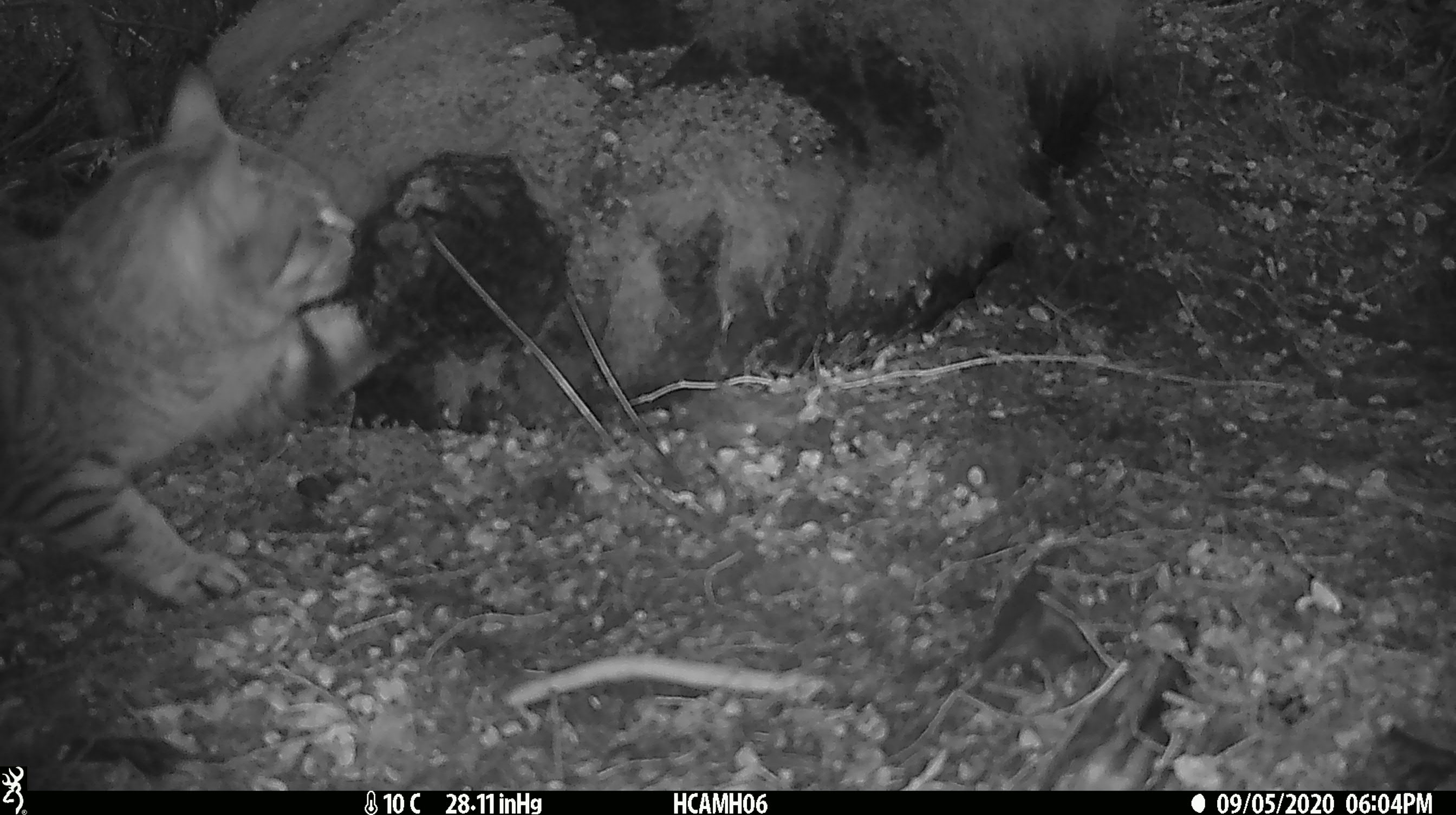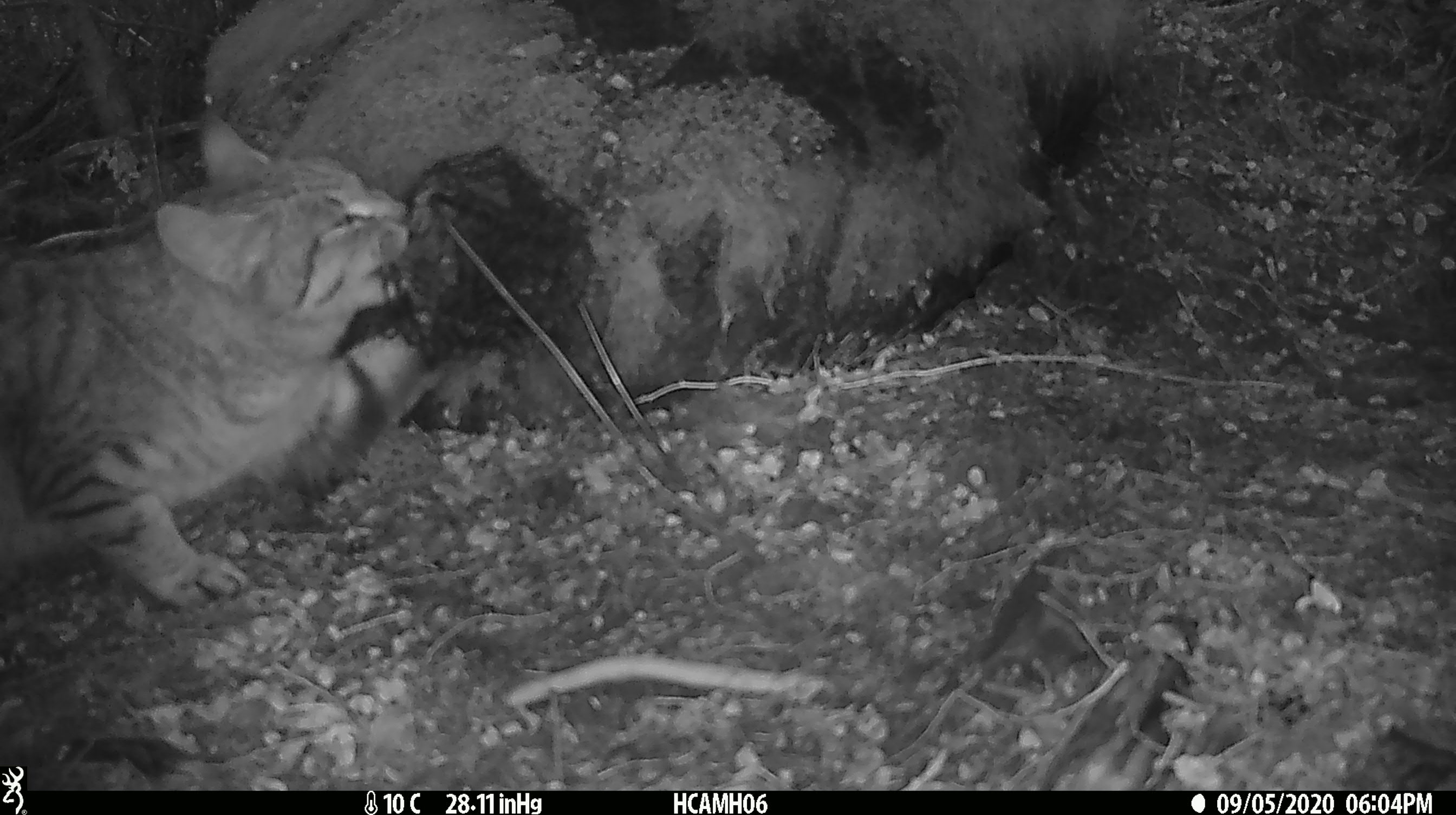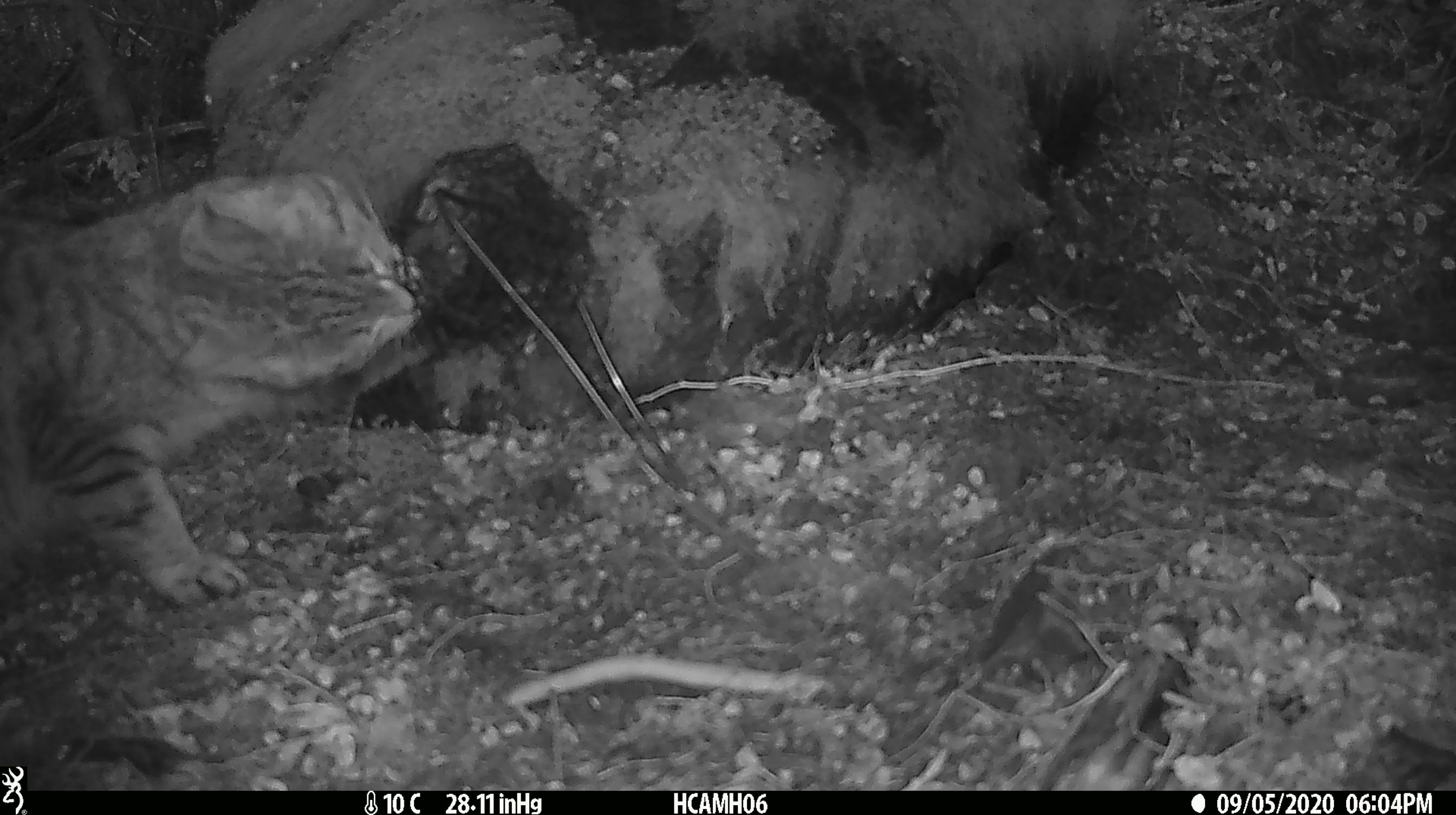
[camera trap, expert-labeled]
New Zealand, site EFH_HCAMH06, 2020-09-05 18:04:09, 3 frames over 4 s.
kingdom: Animalia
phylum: Chordata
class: Mammalia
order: Carnivora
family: Felidae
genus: Felis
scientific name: Felis catus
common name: domestic cat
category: cat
Cat (domestic cat) (Felis catus).